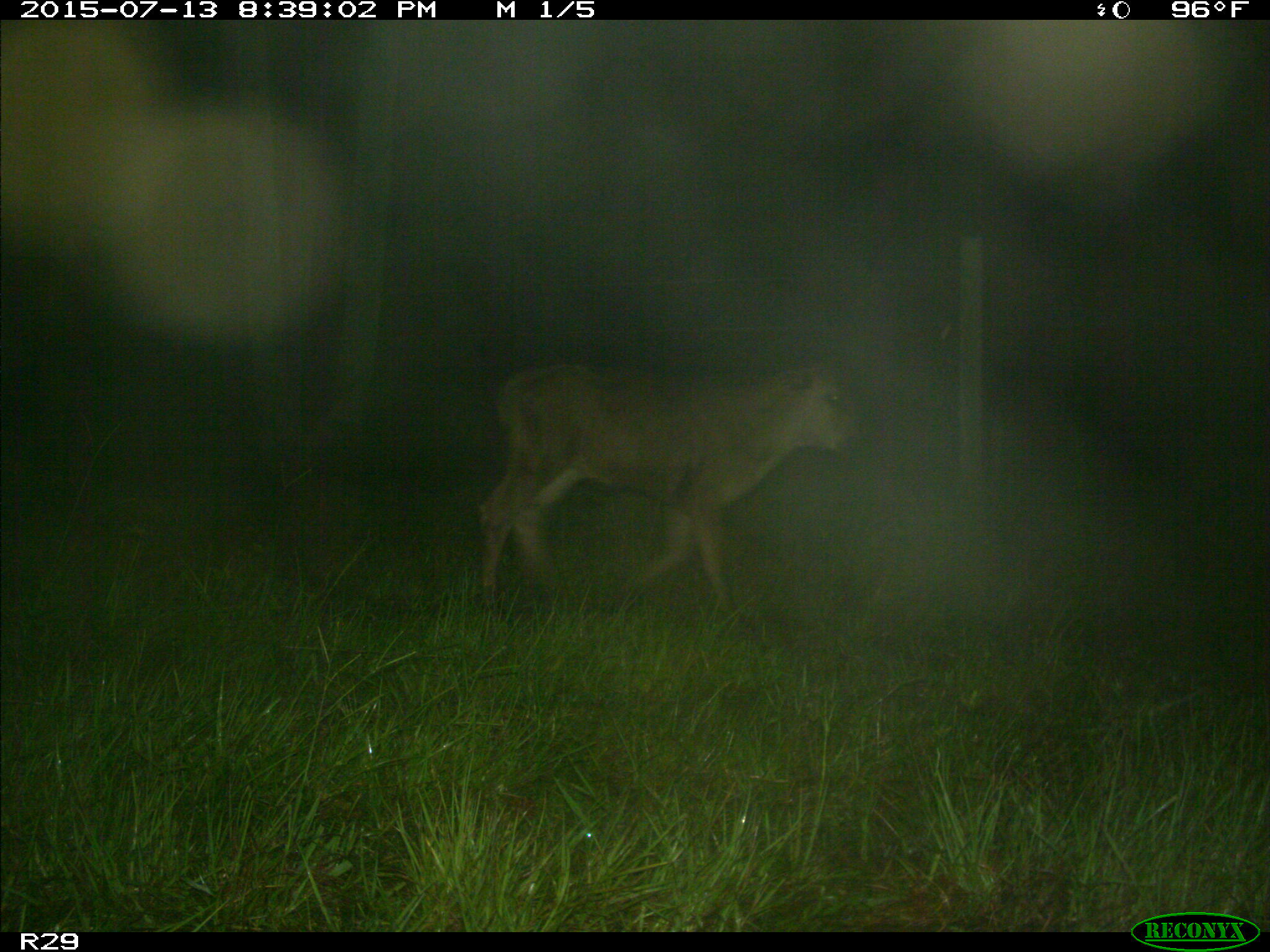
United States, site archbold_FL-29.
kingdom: Animalia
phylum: Chordata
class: Mammalia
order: Artiodactyla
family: Bovidae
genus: Bos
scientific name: Bos taurus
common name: domestic cow